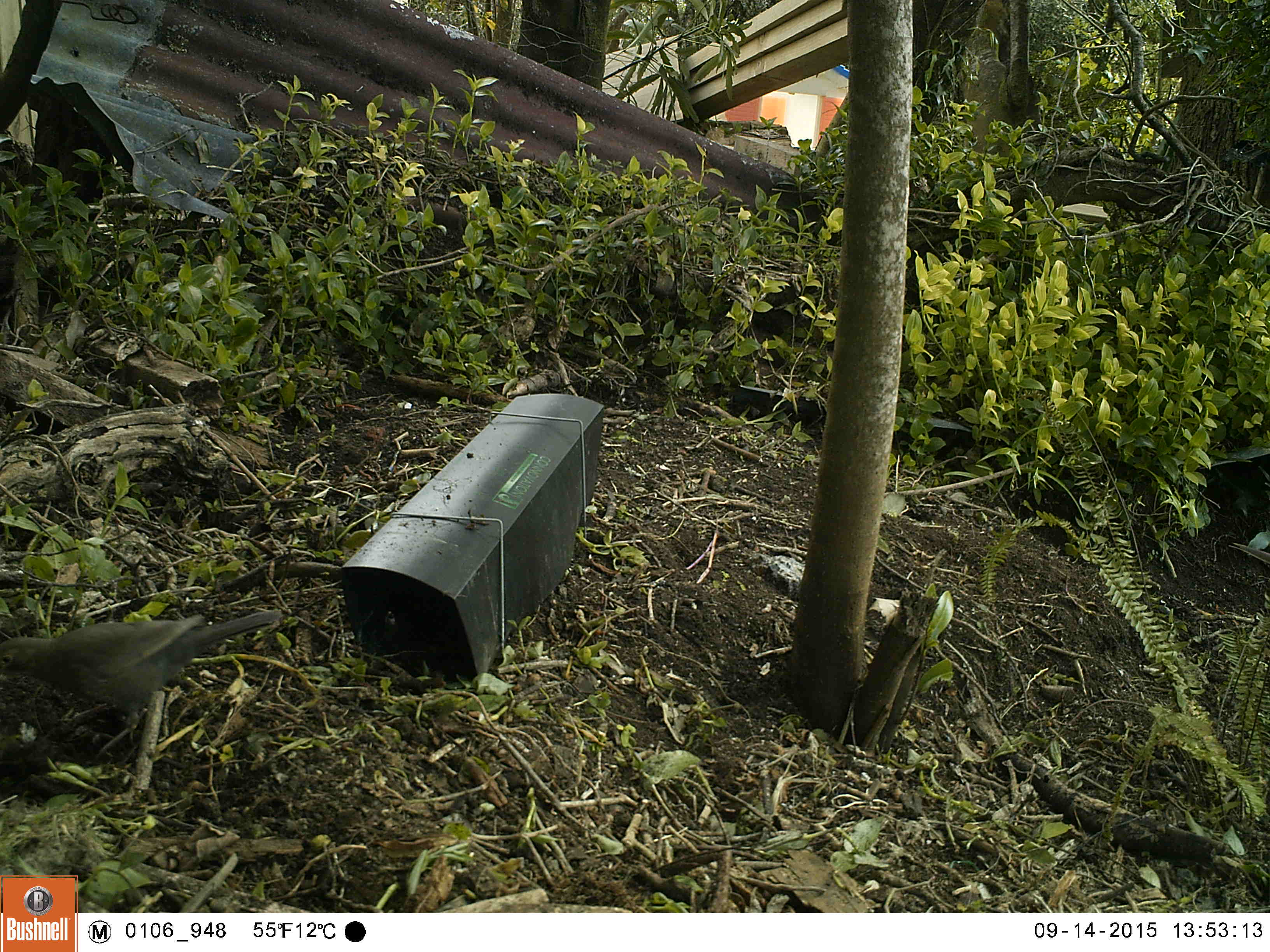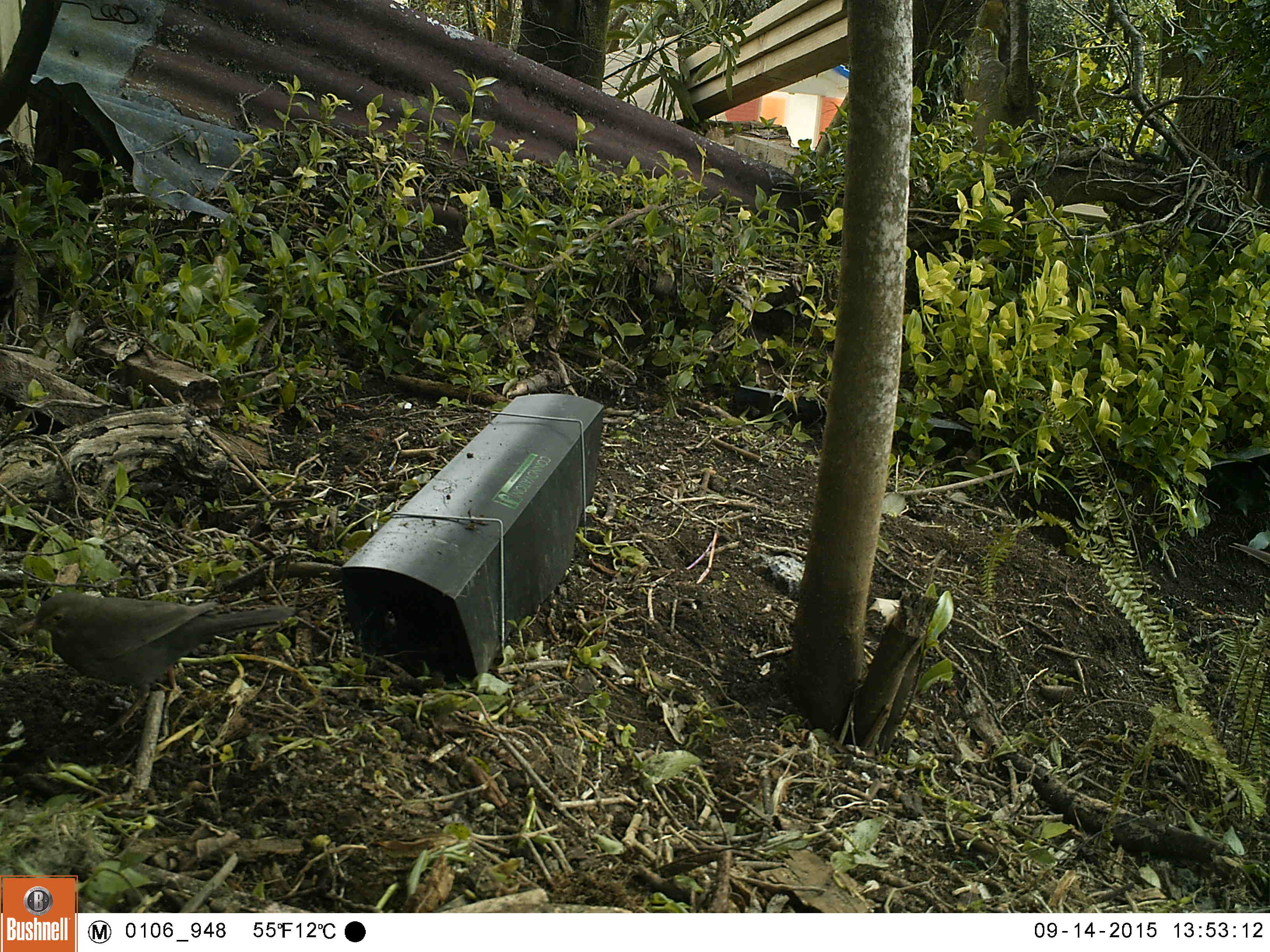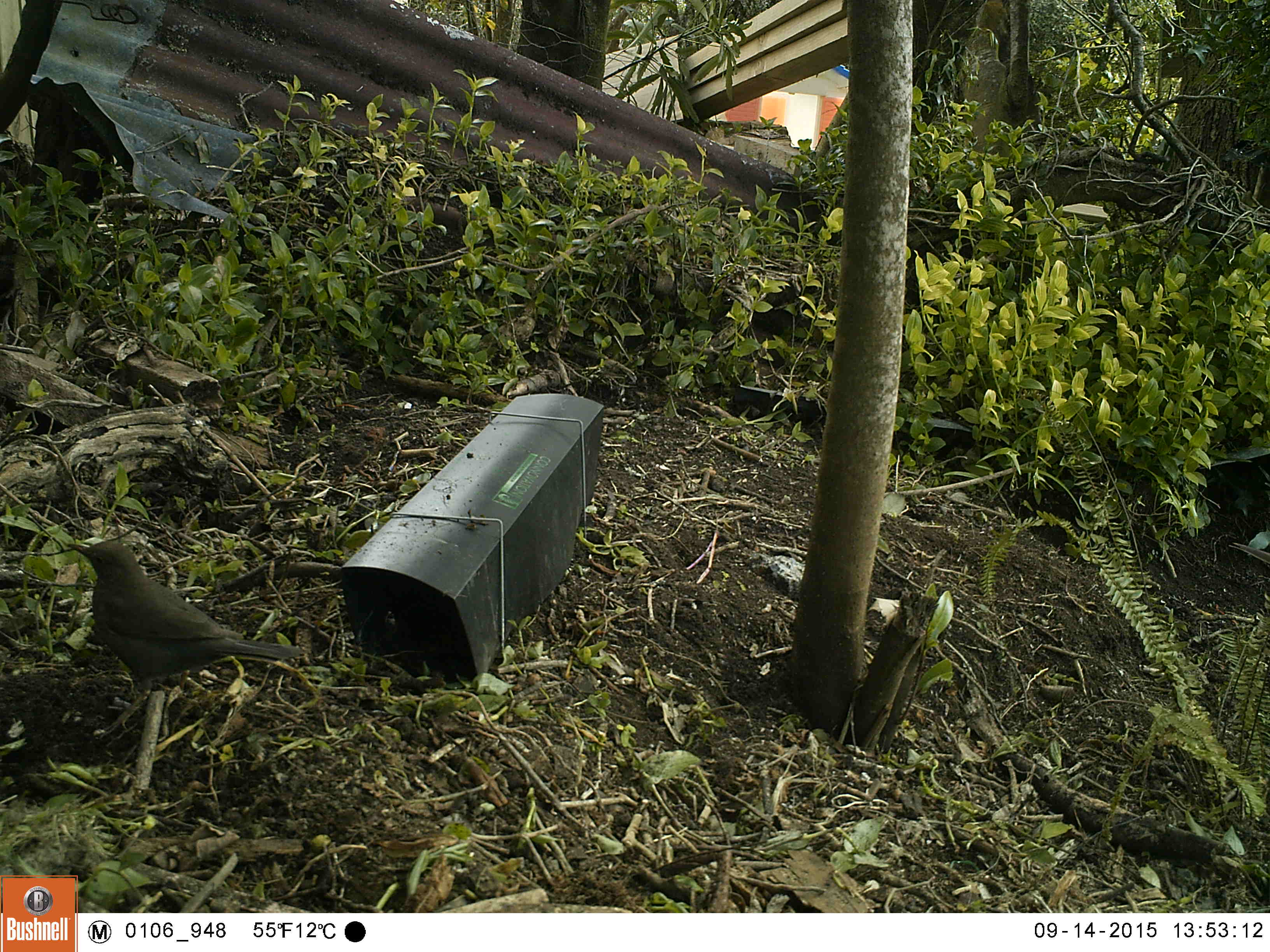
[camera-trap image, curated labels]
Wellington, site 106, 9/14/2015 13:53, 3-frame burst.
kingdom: Animalia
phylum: Chordata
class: Aves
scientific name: Aves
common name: bird